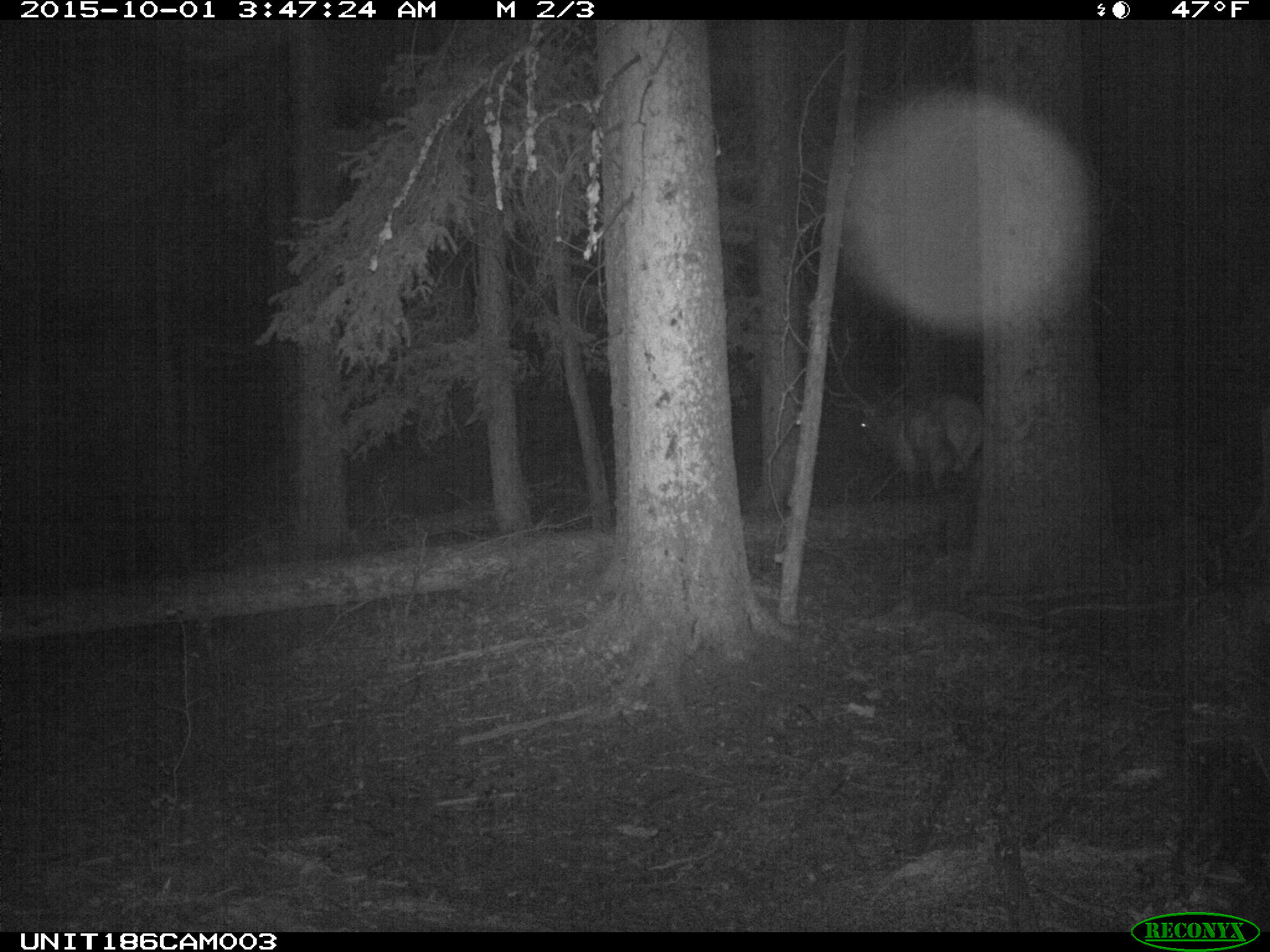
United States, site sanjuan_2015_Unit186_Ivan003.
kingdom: Animalia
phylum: Chordata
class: Mammalia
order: Artiodactyla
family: Cervidae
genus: Cervus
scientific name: Cervus elaphus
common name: red deer